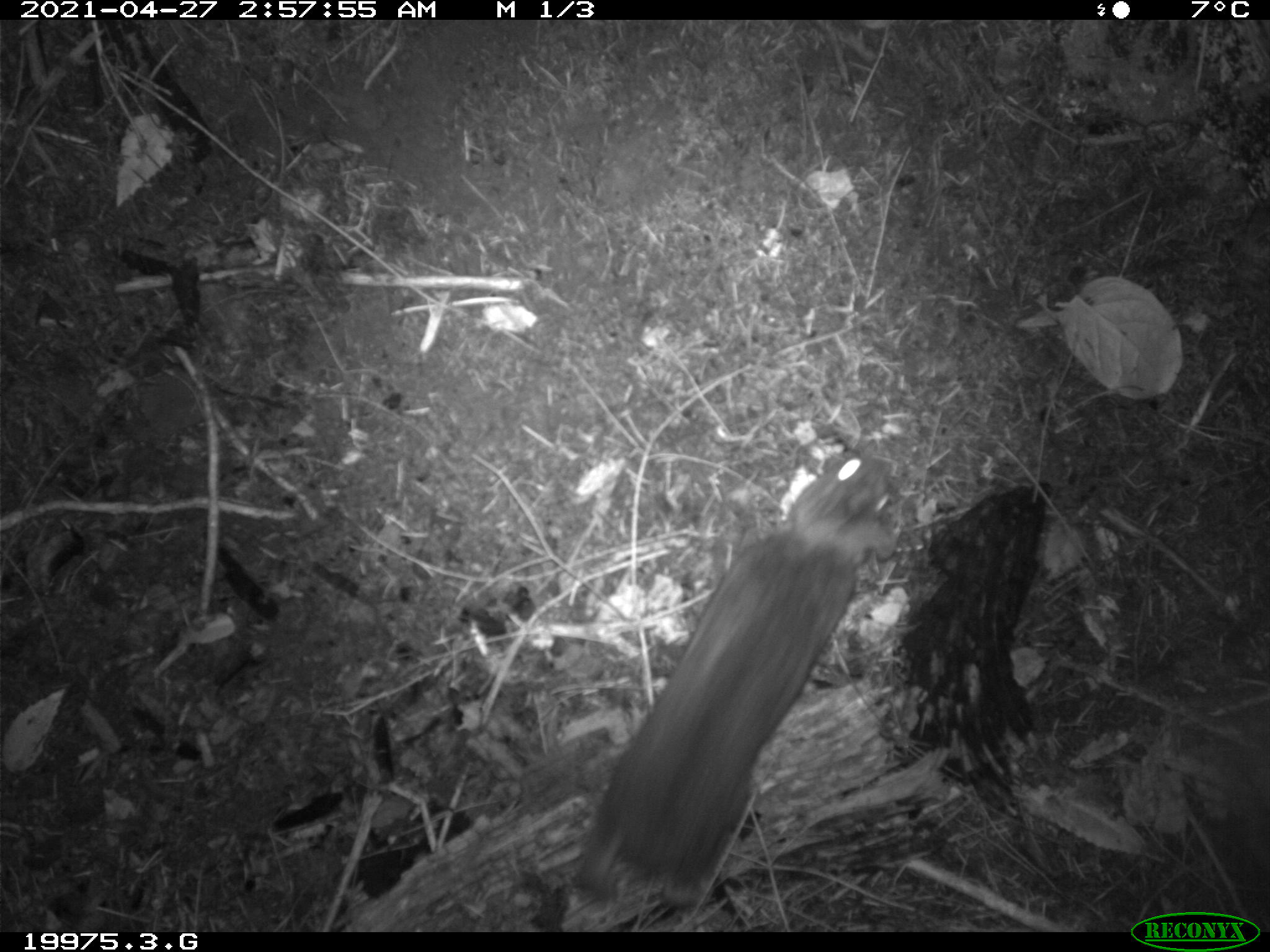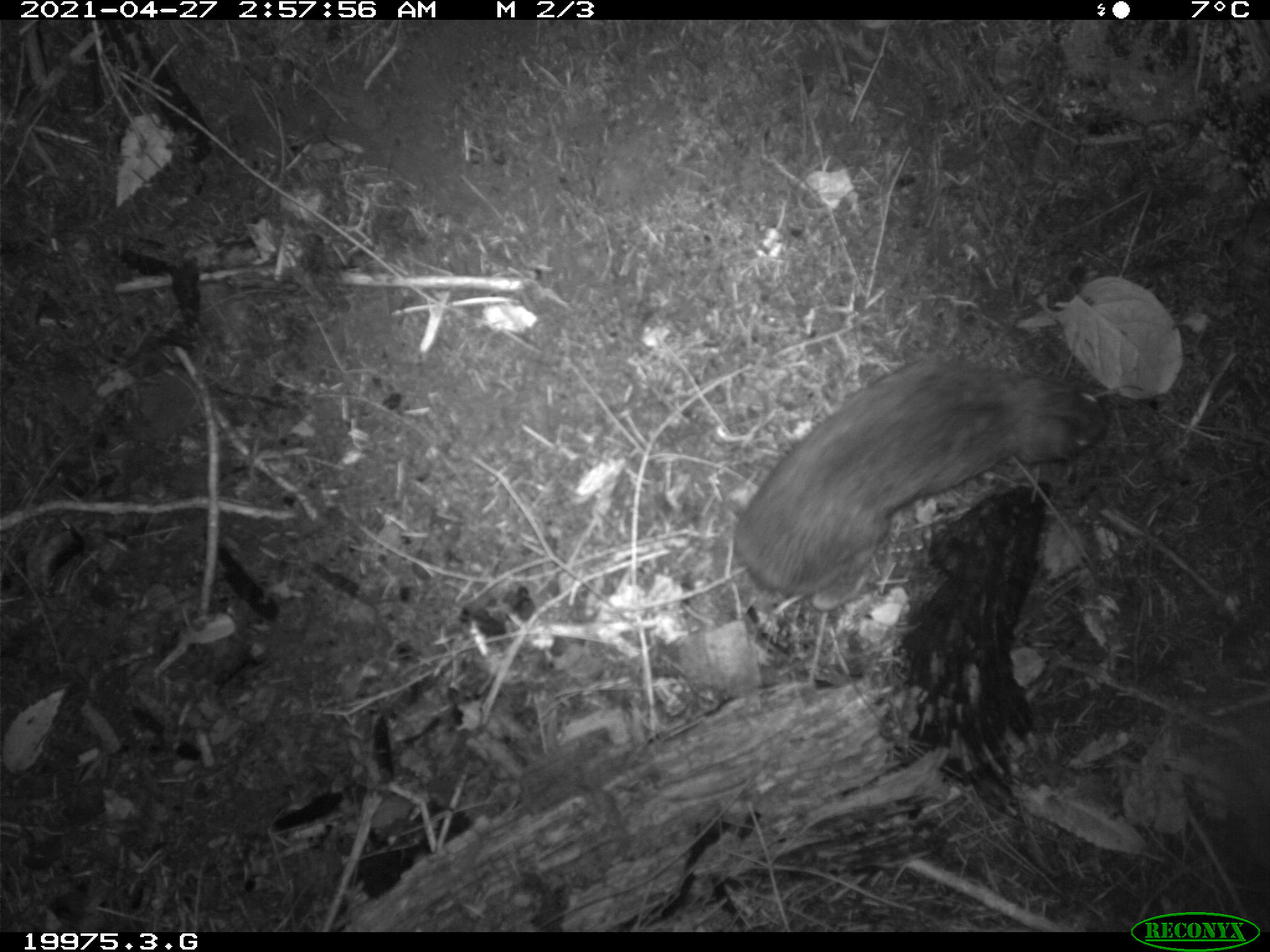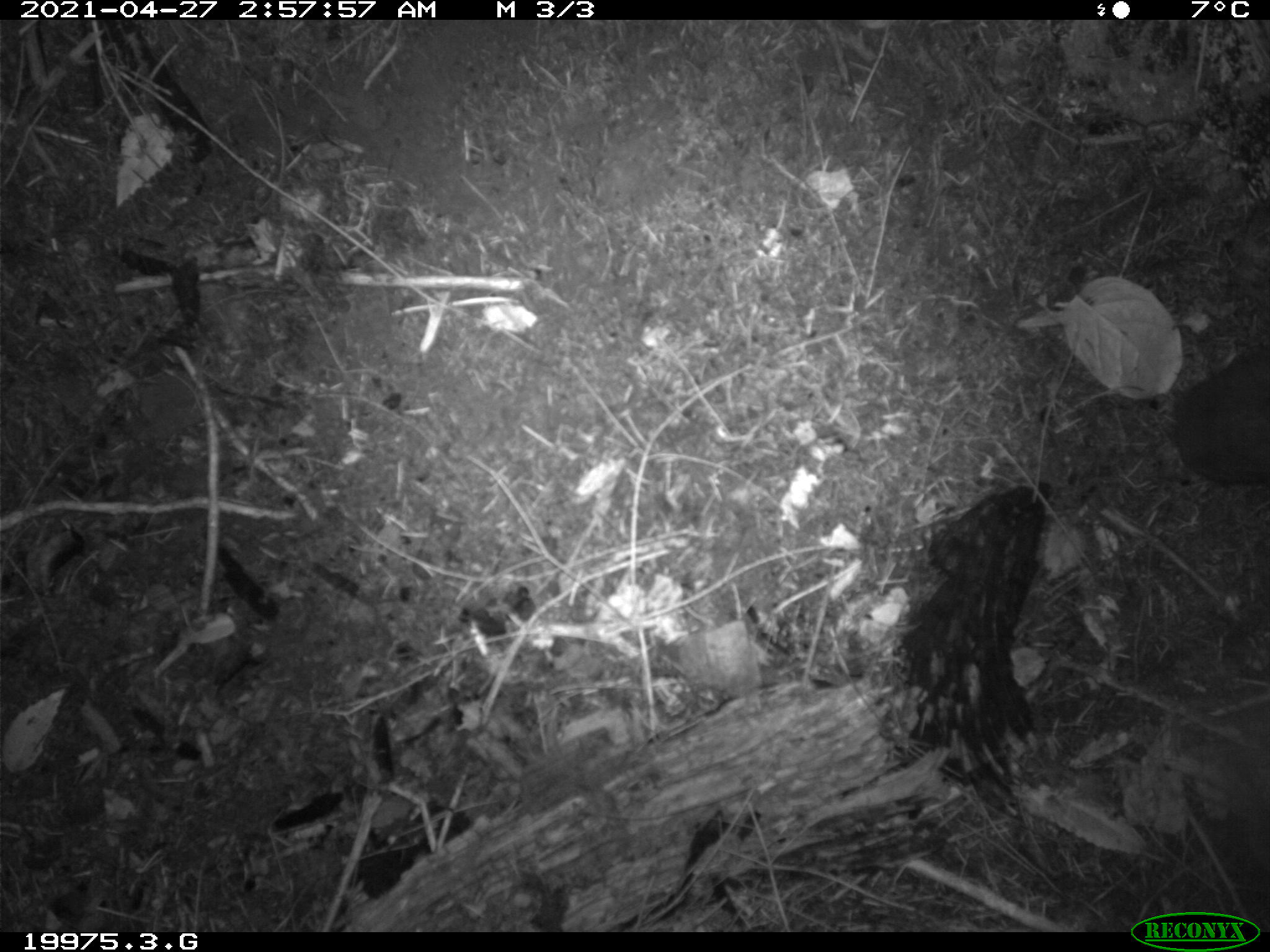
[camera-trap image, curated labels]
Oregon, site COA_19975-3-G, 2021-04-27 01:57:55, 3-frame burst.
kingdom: Animalia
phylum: Chordata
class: Mammalia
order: Lagomorpha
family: Leporidae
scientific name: Leporidae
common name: hares and rabbits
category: leporidae family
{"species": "leporidae family (hares and rabbits) (Leporidae)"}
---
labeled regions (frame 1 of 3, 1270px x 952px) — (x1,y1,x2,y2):
leporidae family: (565,445,913,906)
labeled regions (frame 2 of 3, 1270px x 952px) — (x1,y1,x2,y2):
leporidae family: (730,351,1111,602)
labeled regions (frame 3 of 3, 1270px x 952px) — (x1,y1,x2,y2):
leporidae family: (1163,330,1267,511)